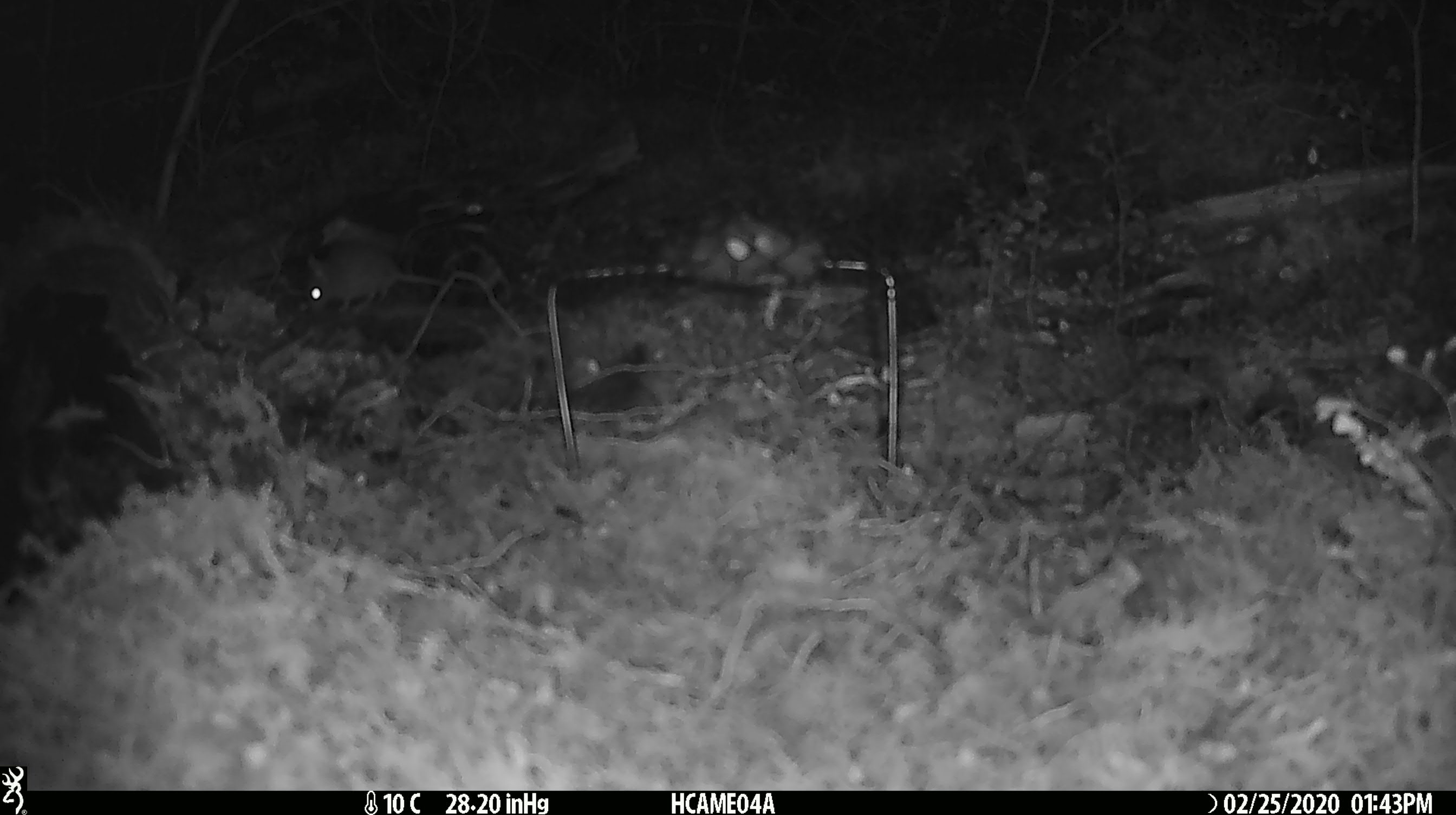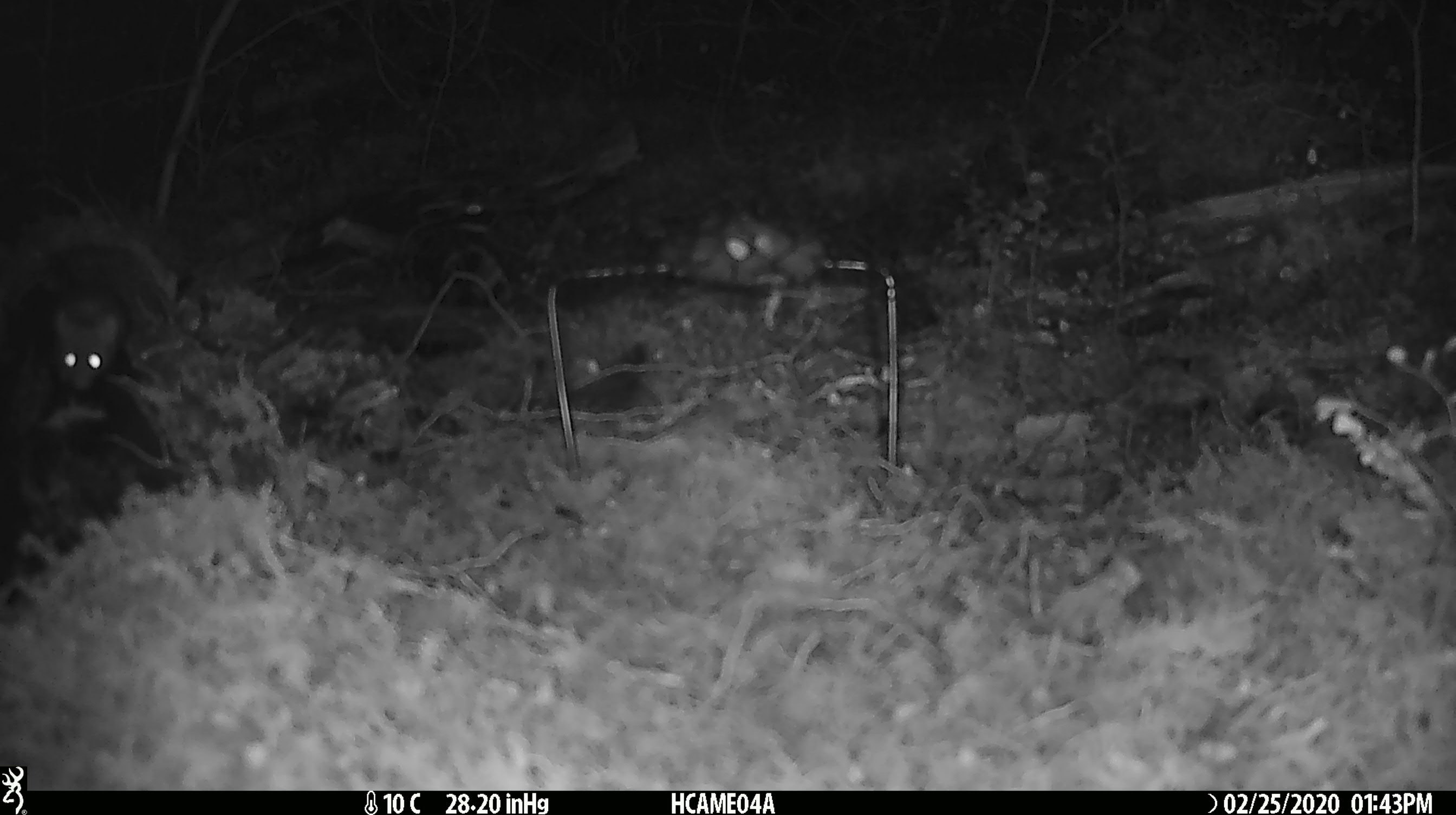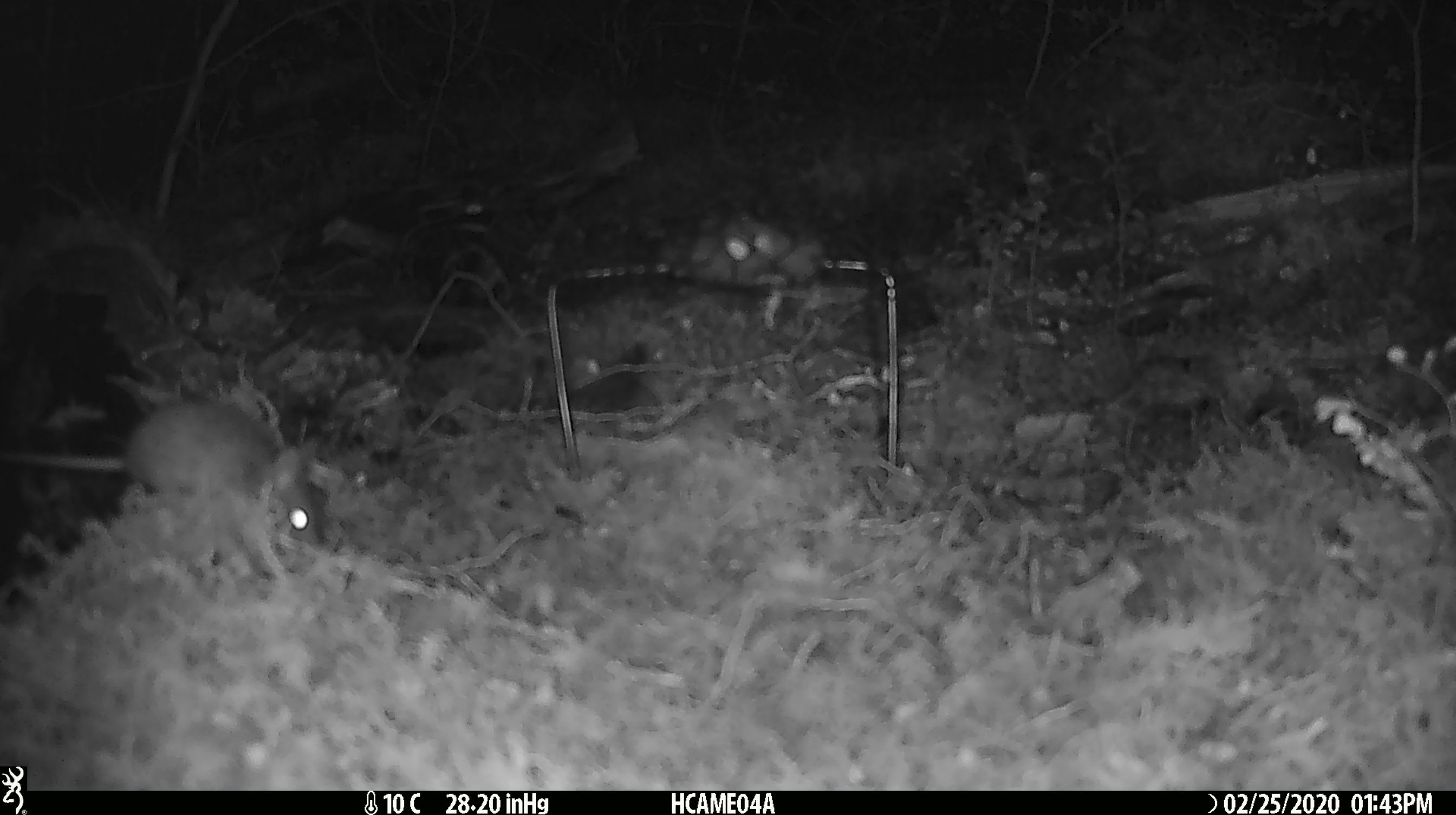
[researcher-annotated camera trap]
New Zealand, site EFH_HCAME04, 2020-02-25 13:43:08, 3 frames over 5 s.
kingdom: Animalia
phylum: Chordata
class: Mammalia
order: Rodentia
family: Muridae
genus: Mus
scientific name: Mus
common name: mouse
Mouse (Mus).